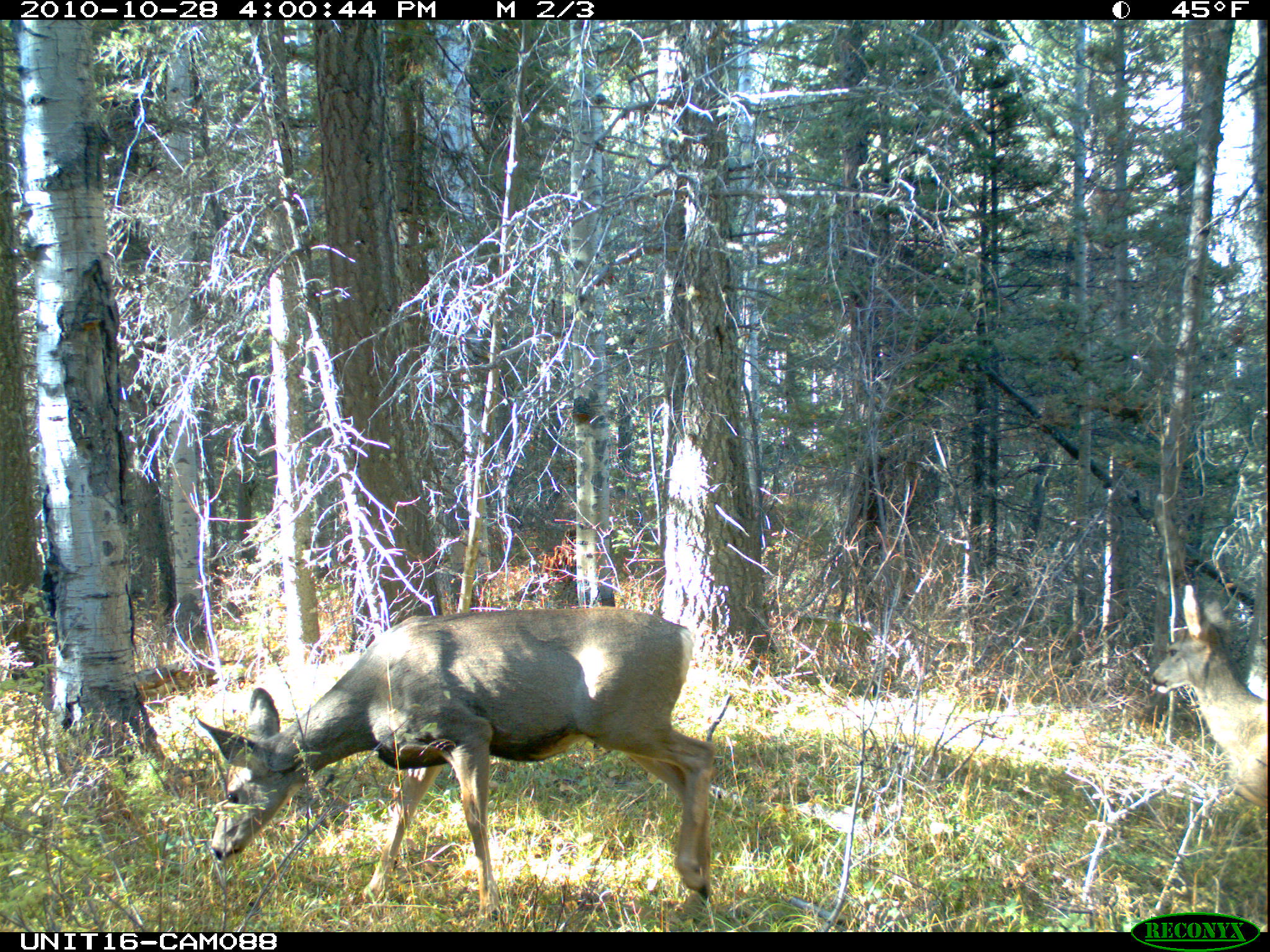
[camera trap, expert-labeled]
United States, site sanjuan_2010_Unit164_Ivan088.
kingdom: Animalia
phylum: Chordata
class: Mammalia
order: Artiodactyla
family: Cervidae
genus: Odocoileus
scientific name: Odocoileus hemionus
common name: mule deer